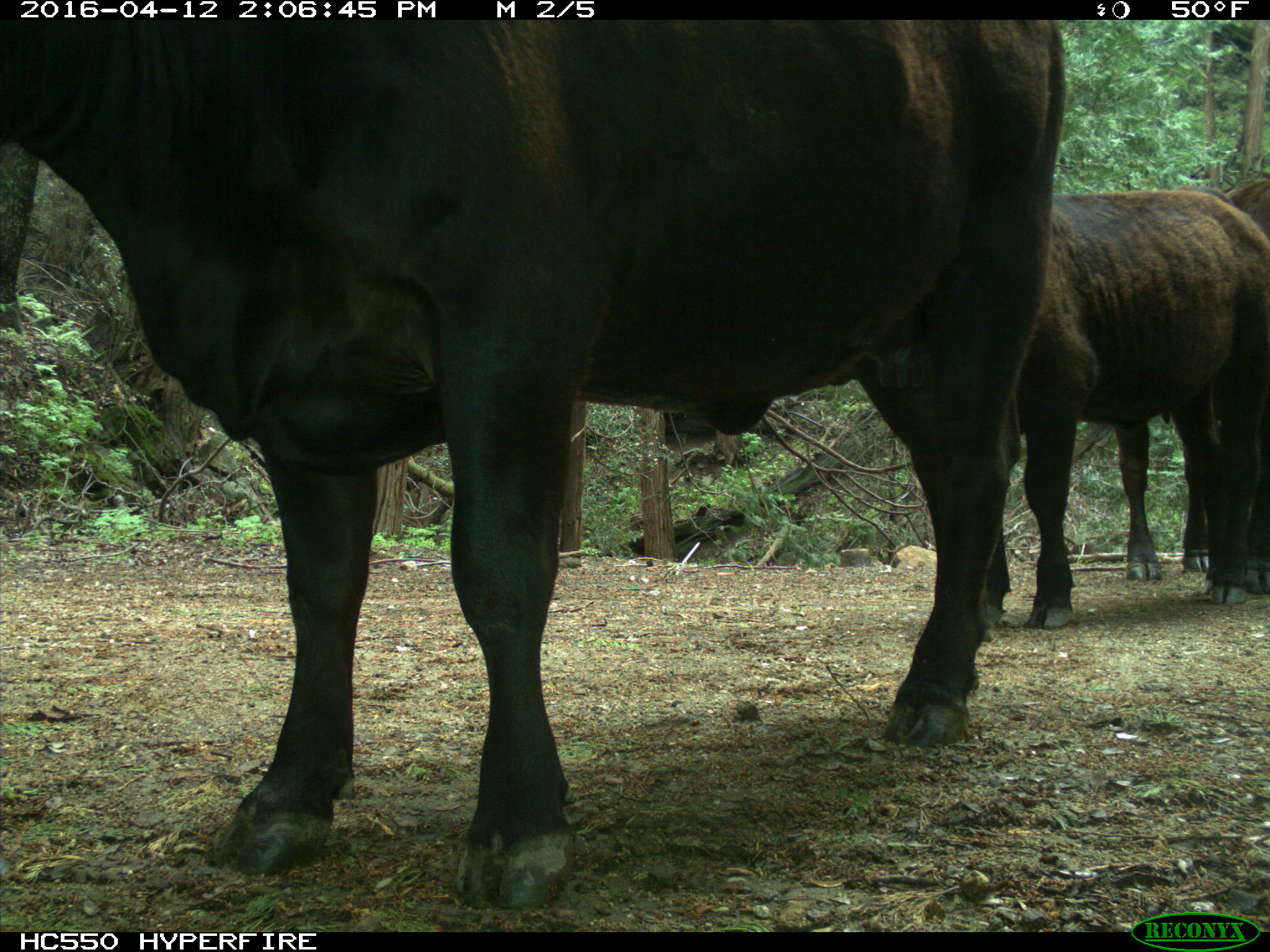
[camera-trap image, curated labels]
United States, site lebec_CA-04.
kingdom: Animalia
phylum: Chordata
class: Mammalia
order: Artiodactyla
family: Bovidae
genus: Bos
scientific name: Bos taurus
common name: domestic cow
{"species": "Bos taurus (domestic cow)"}